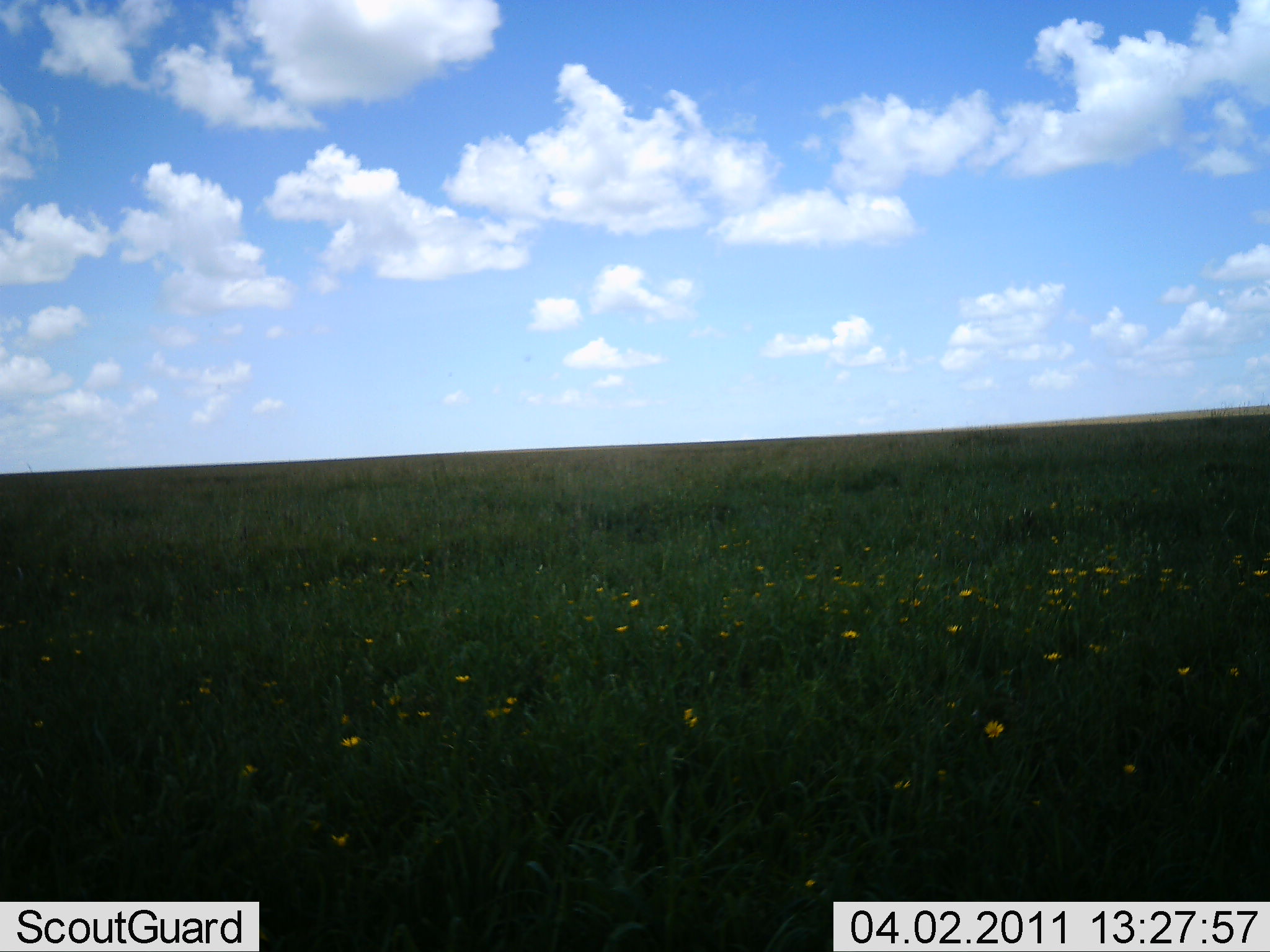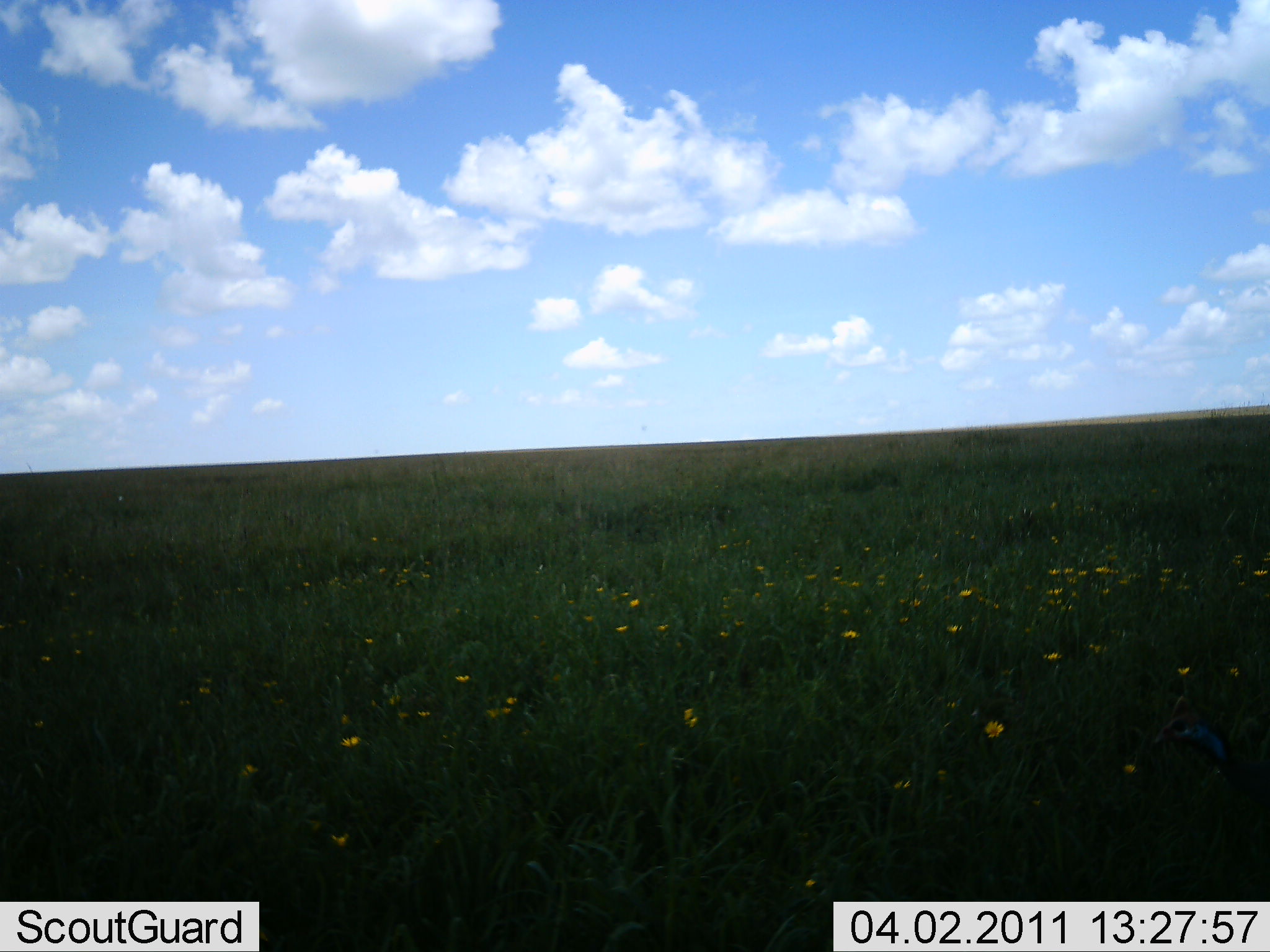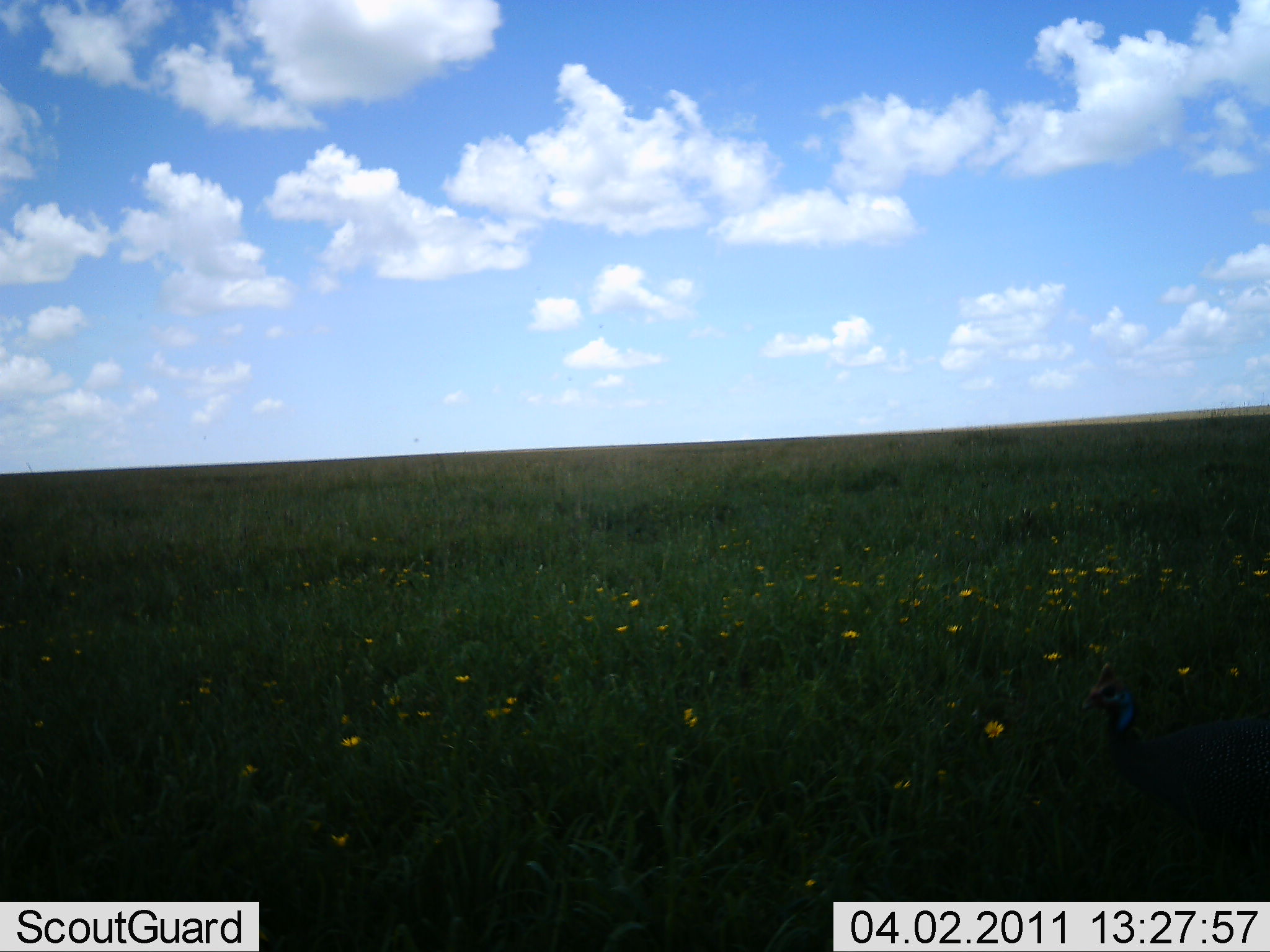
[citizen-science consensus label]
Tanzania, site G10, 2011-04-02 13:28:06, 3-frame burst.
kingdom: Animalia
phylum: Chordata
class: Aves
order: Galliformes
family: Numididae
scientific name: Numididae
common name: guinea fowl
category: guineafowl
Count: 1.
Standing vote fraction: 20%.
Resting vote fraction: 0%.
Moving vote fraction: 60%.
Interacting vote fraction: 0%.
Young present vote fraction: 0%.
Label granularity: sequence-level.